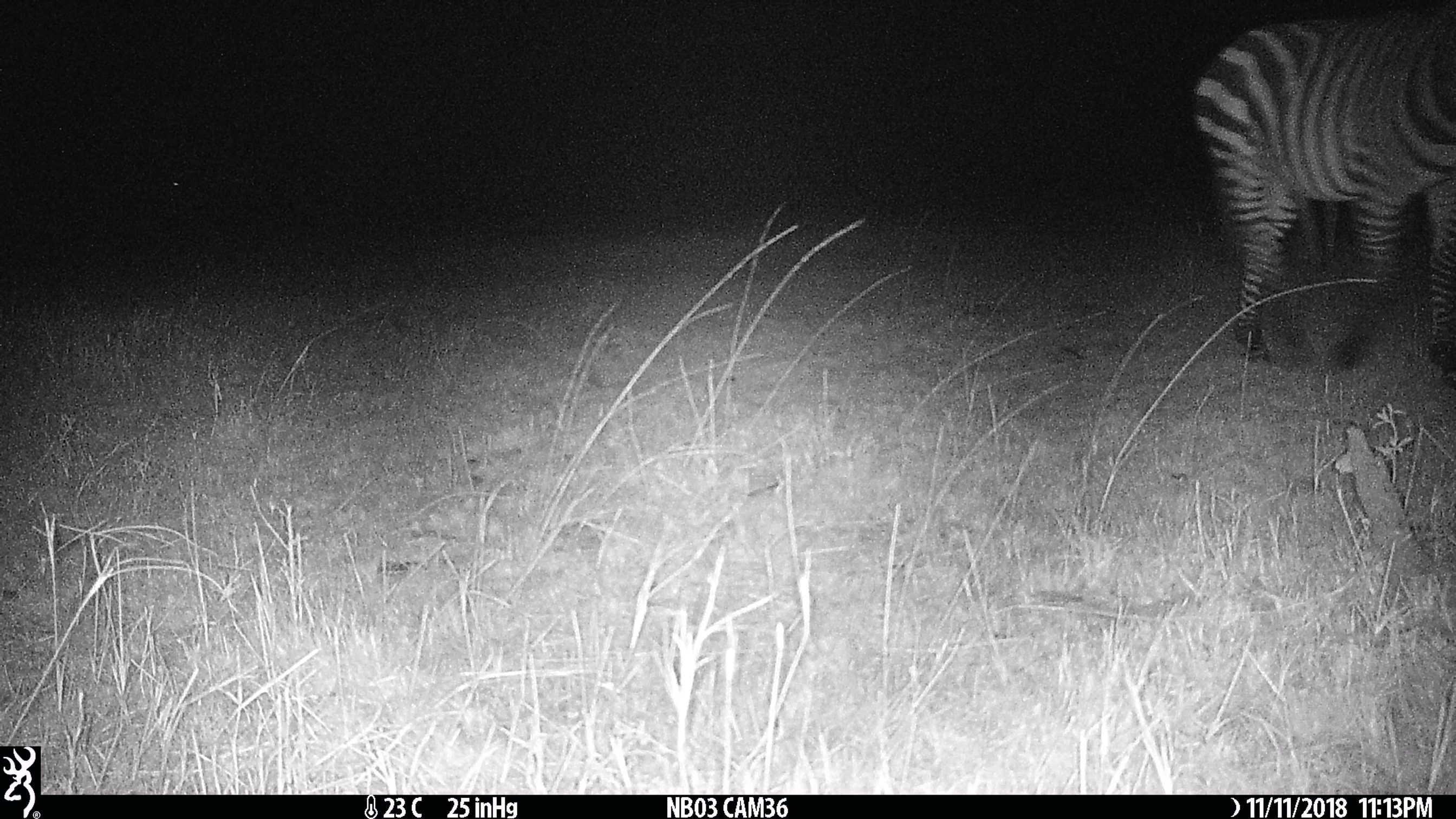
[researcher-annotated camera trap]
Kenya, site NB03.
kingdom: Animalia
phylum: Chordata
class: Mammalia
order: Perissodactyla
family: Equidae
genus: Equus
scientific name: Equus quagga burchellii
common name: burchell's zebra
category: zebra